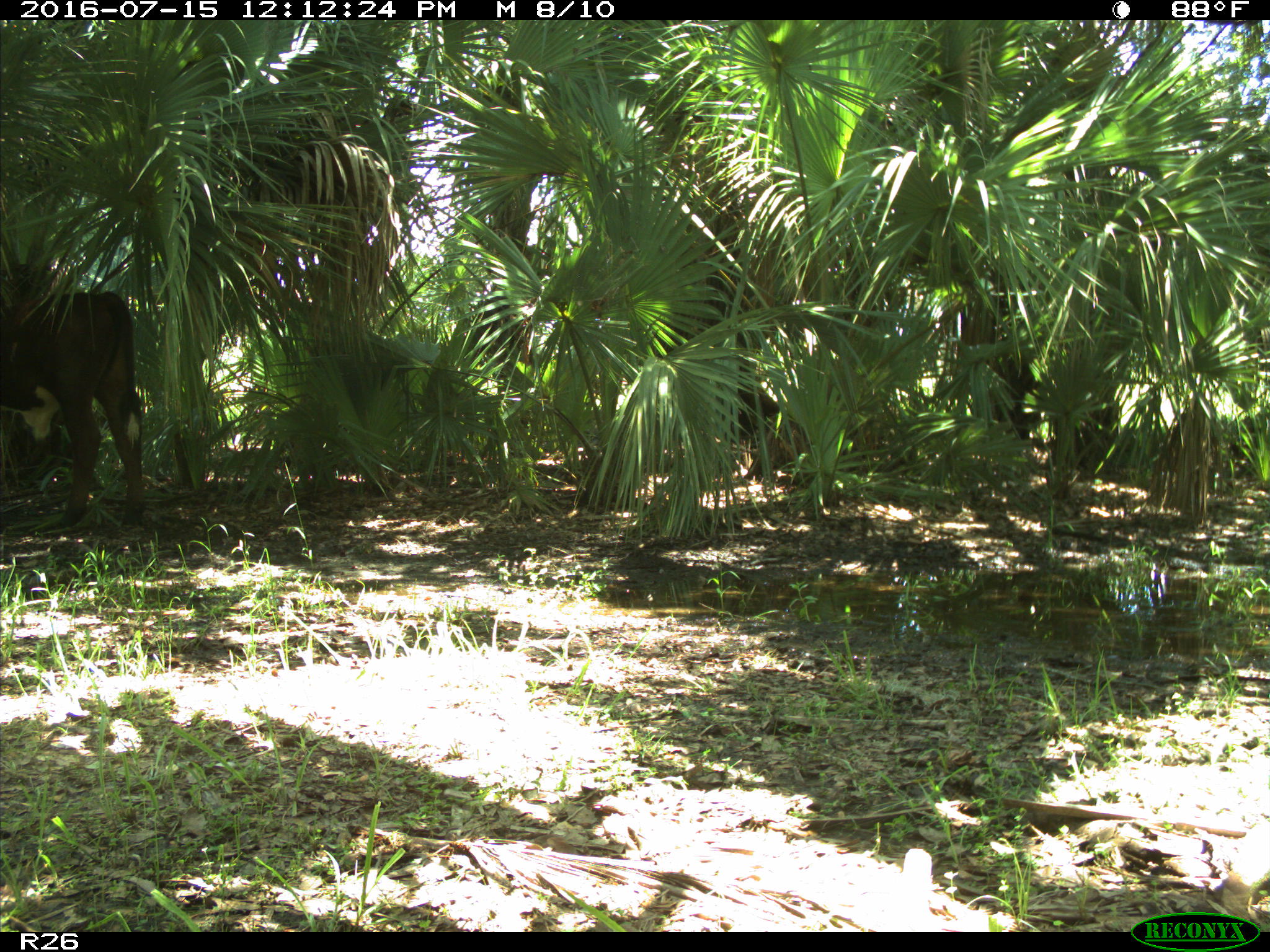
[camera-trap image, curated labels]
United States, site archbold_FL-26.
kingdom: Animalia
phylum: Chordata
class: Mammalia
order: Artiodactyla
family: Bovidae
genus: Bos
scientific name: Bos taurus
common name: domestic cow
Bos taurus (domestic cow).